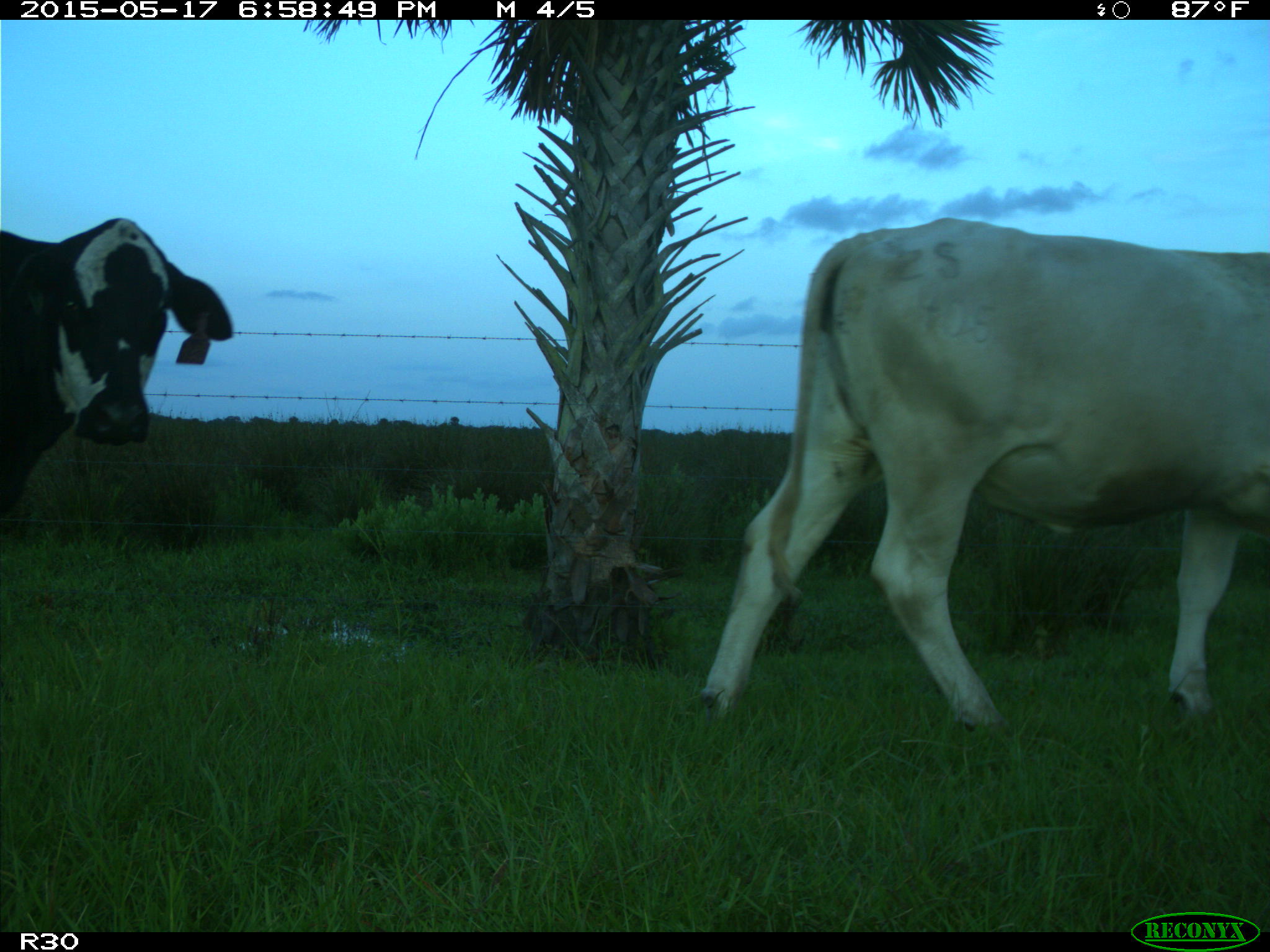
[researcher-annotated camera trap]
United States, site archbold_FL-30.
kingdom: Animalia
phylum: Chordata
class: Mammalia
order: Artiodactyla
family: Bovidae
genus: Bos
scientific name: Bos taurus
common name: domestic cow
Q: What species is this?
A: Bos taurus (domestic cow).